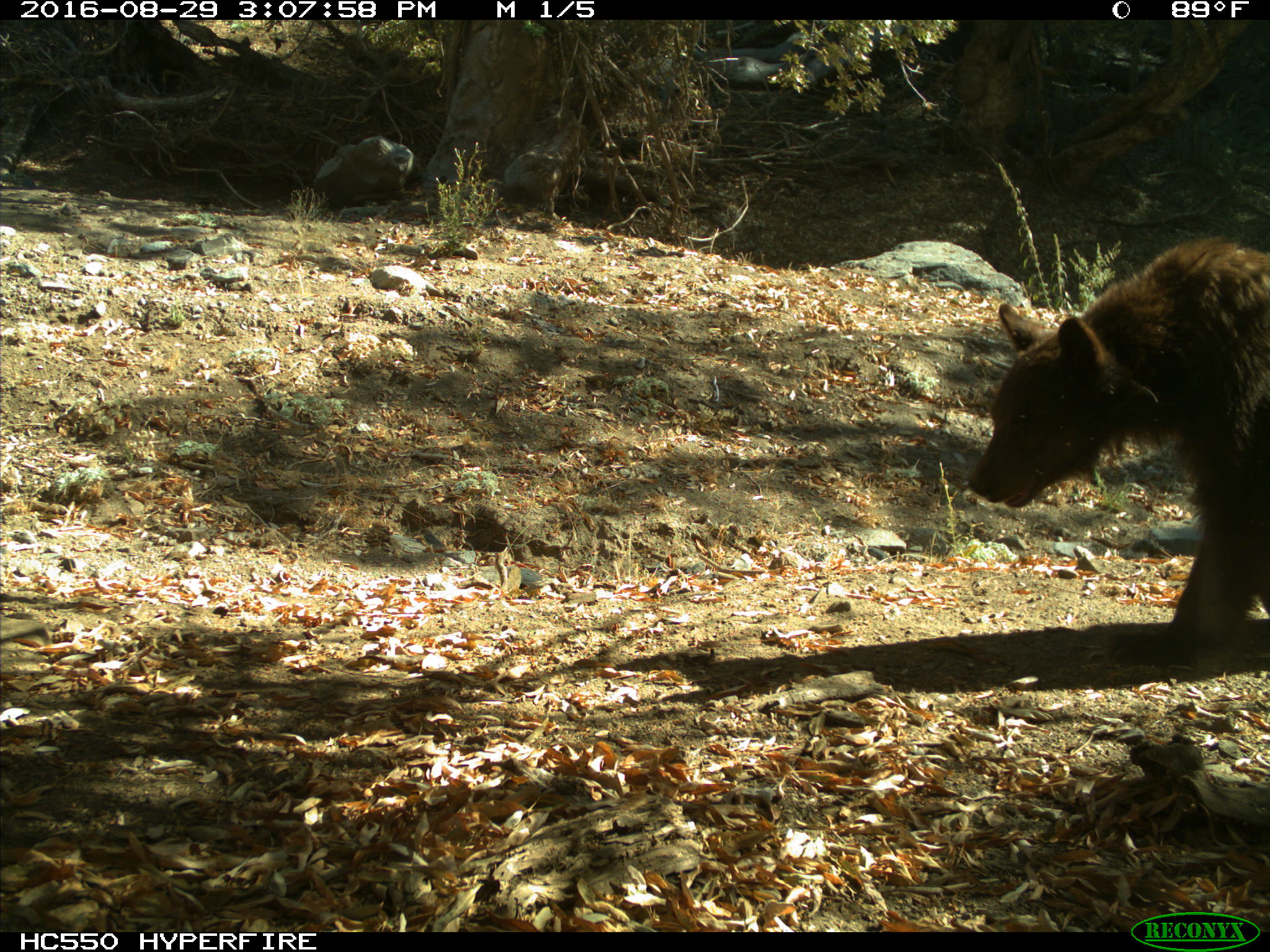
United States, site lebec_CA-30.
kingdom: Animalia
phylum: Chordata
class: Mammalia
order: Carnivora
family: Ursidae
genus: Ursus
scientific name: Ursus americanus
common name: american black bear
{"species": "Ursus americanus (american black bear)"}